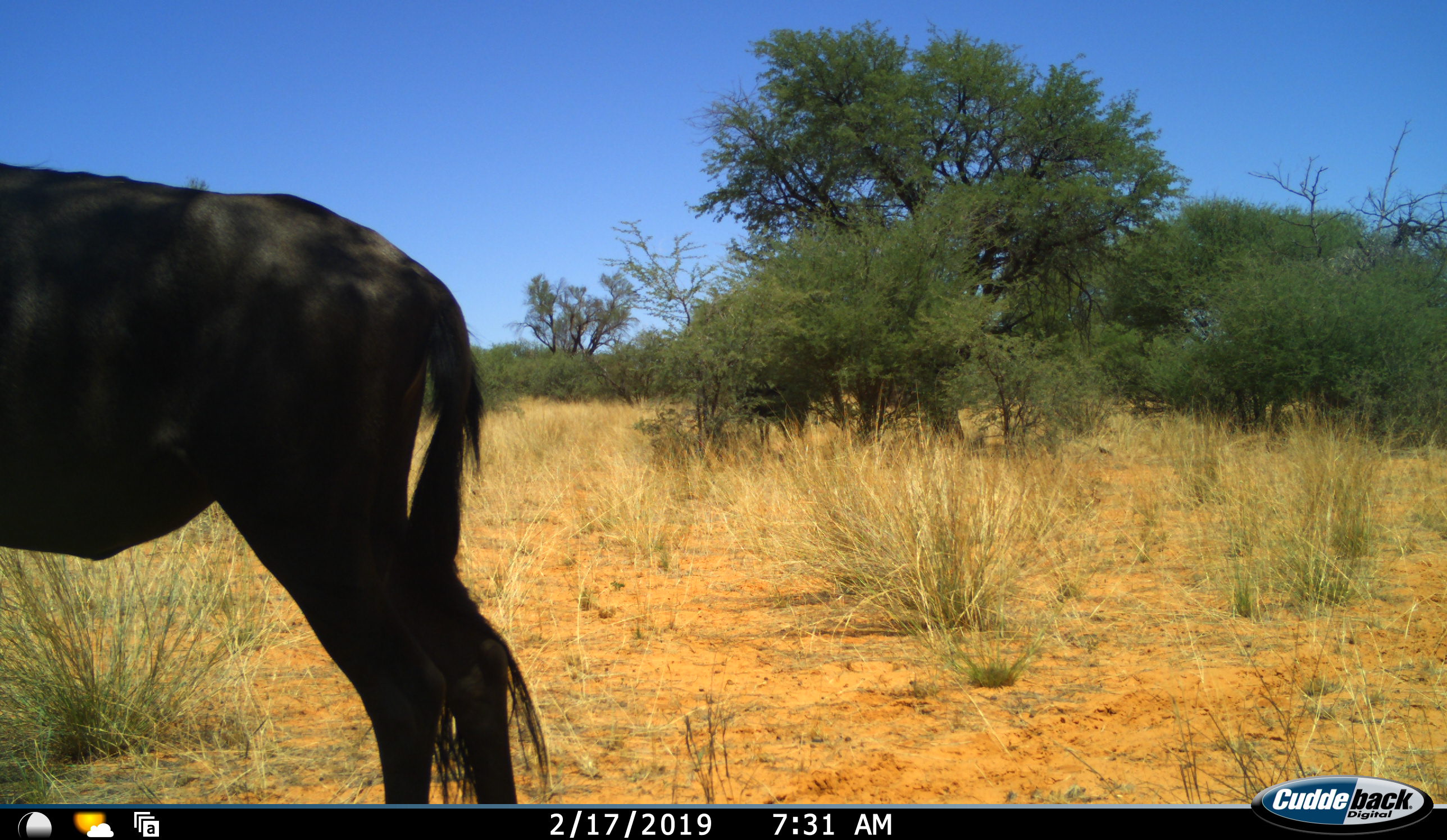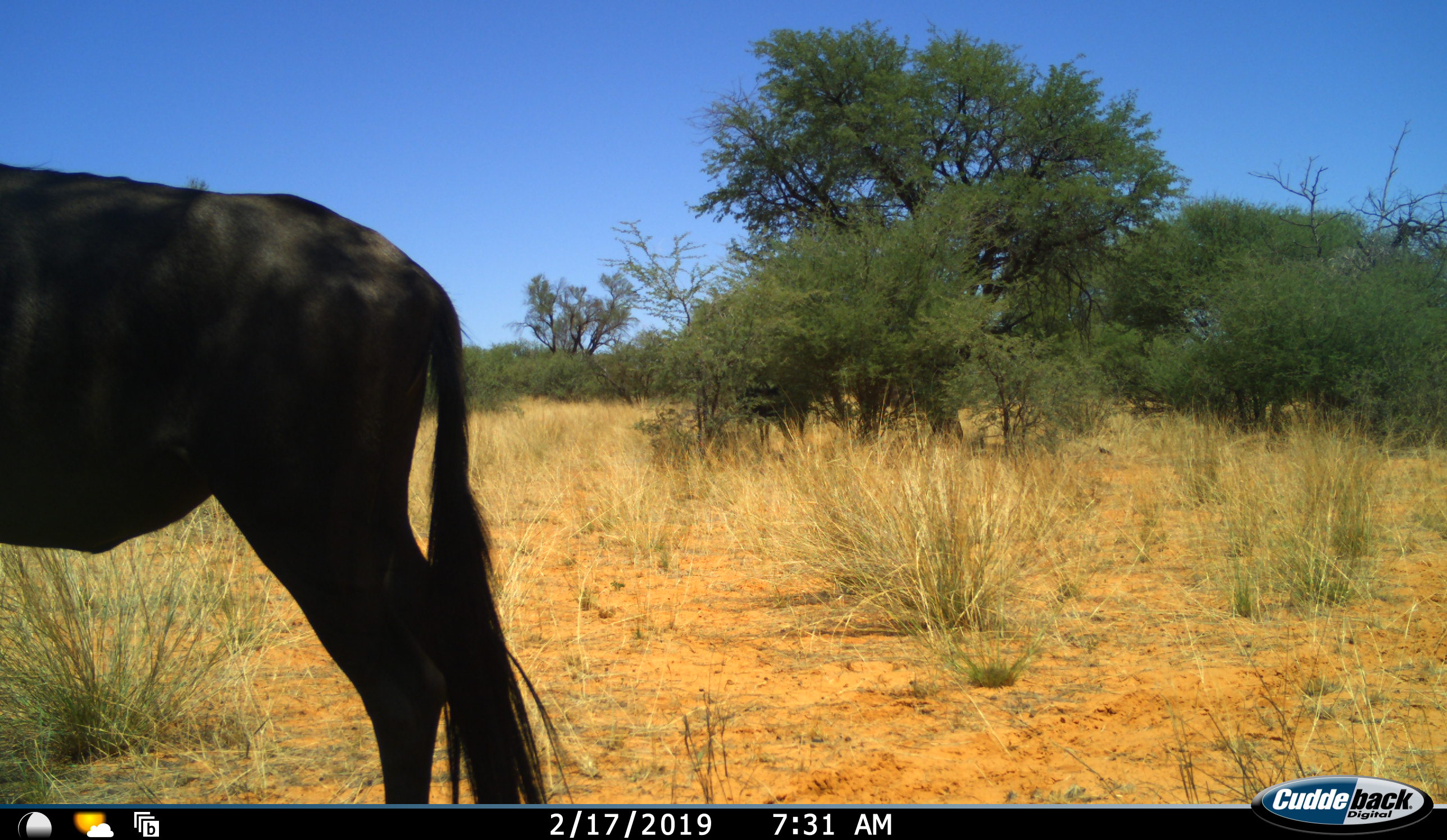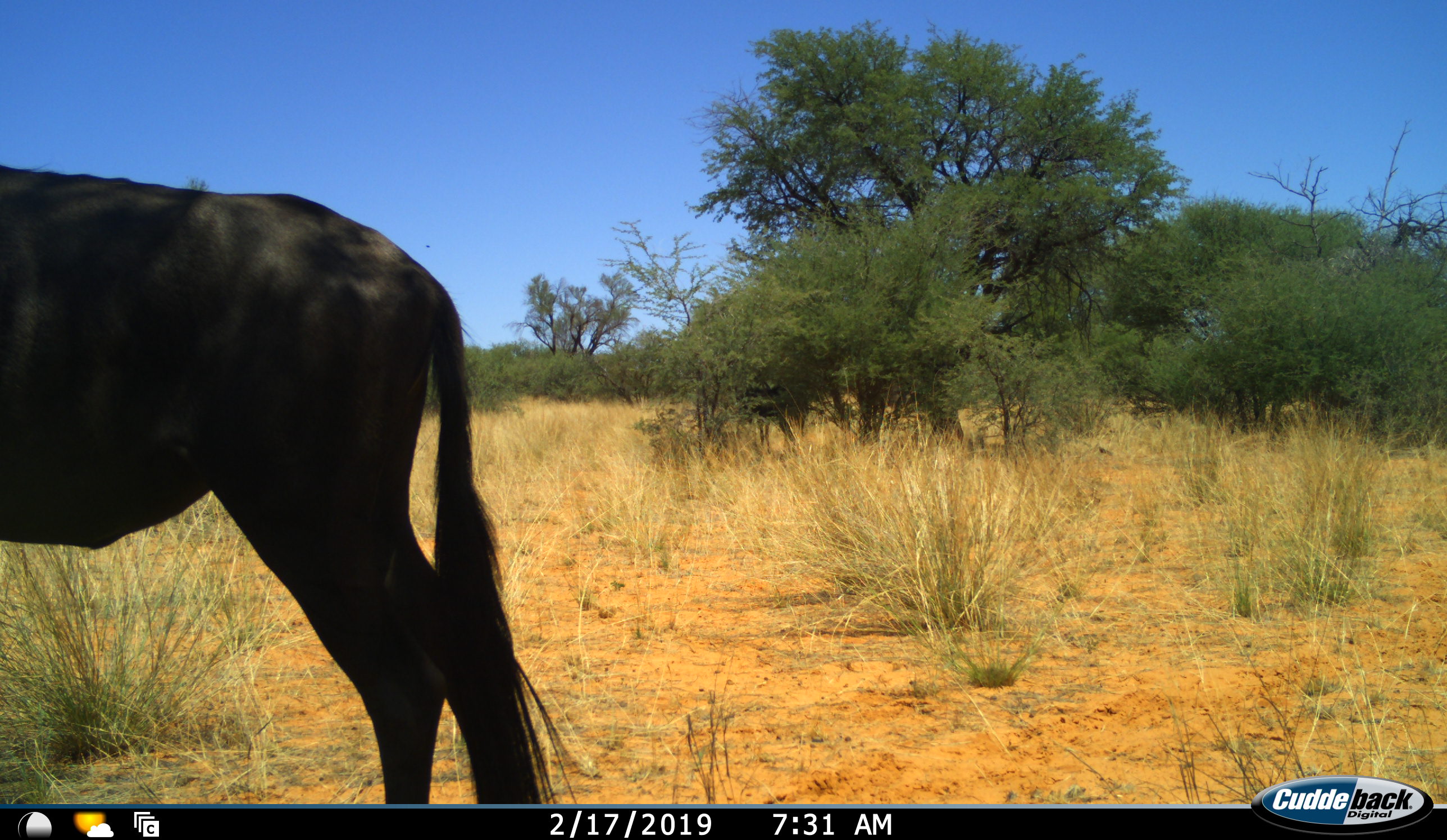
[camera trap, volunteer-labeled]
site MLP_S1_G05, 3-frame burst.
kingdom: Animalia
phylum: Chordata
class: Mammalia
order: Artiodactyla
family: Bovidae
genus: Connochaetes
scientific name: Connochaetes taurinus taurinus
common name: blue wildebeest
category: wildebeestblue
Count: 1.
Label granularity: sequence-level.